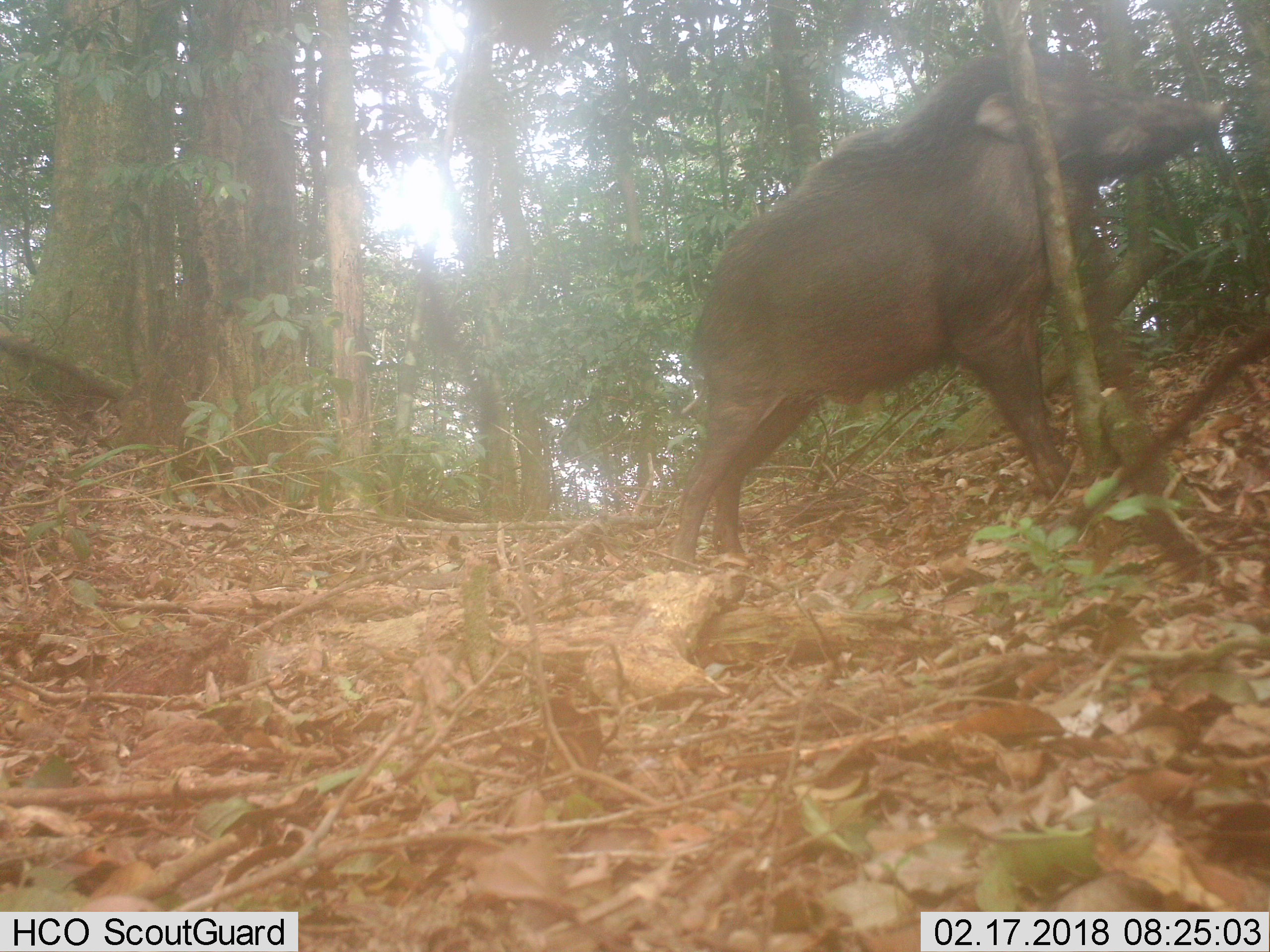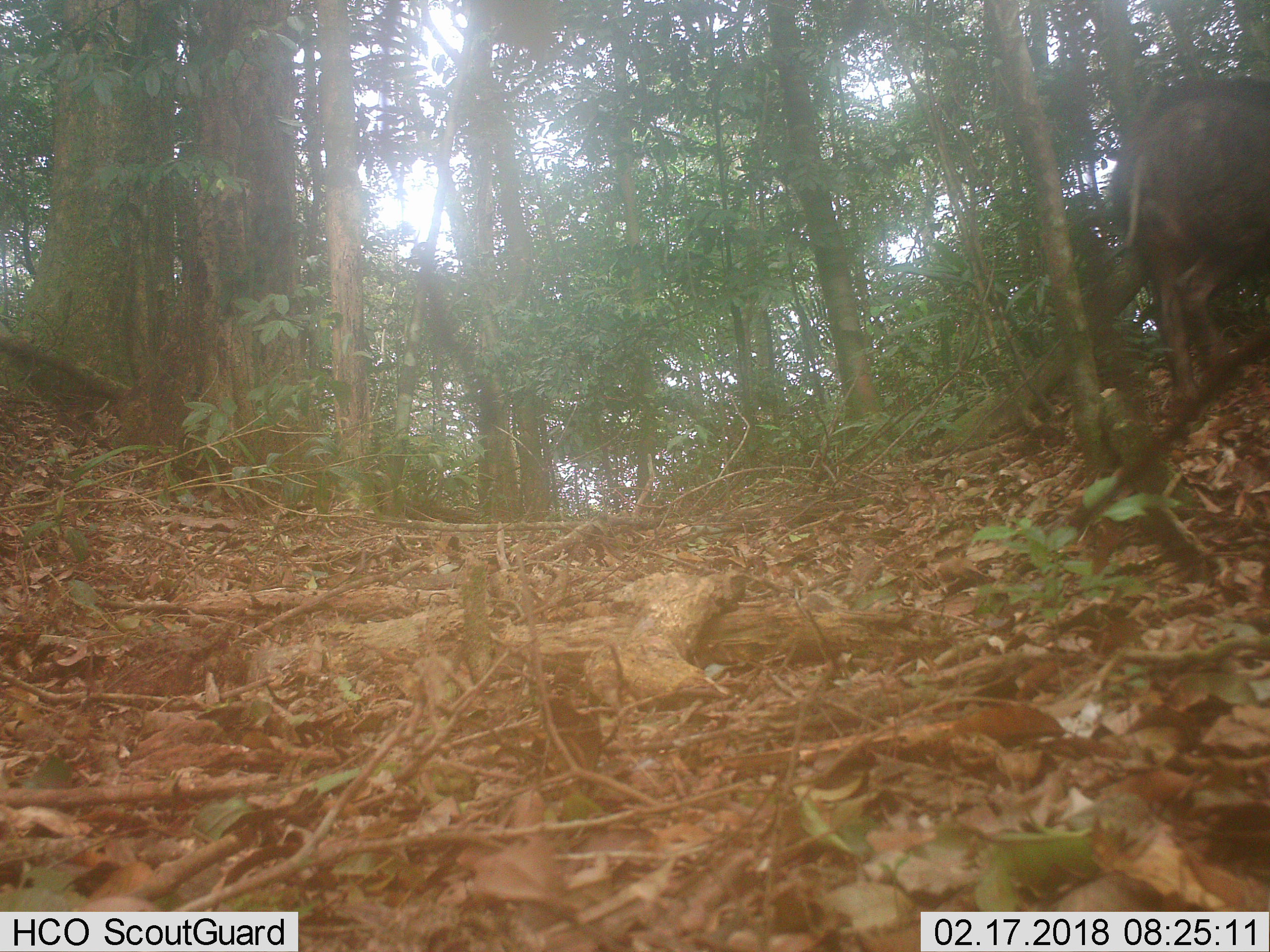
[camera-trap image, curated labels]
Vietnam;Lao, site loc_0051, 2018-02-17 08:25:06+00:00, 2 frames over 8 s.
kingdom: Animalia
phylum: Chordata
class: Mammalia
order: Artiodactyla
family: Suidae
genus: Sus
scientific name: Sus scrofa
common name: eurasian wild pig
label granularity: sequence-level